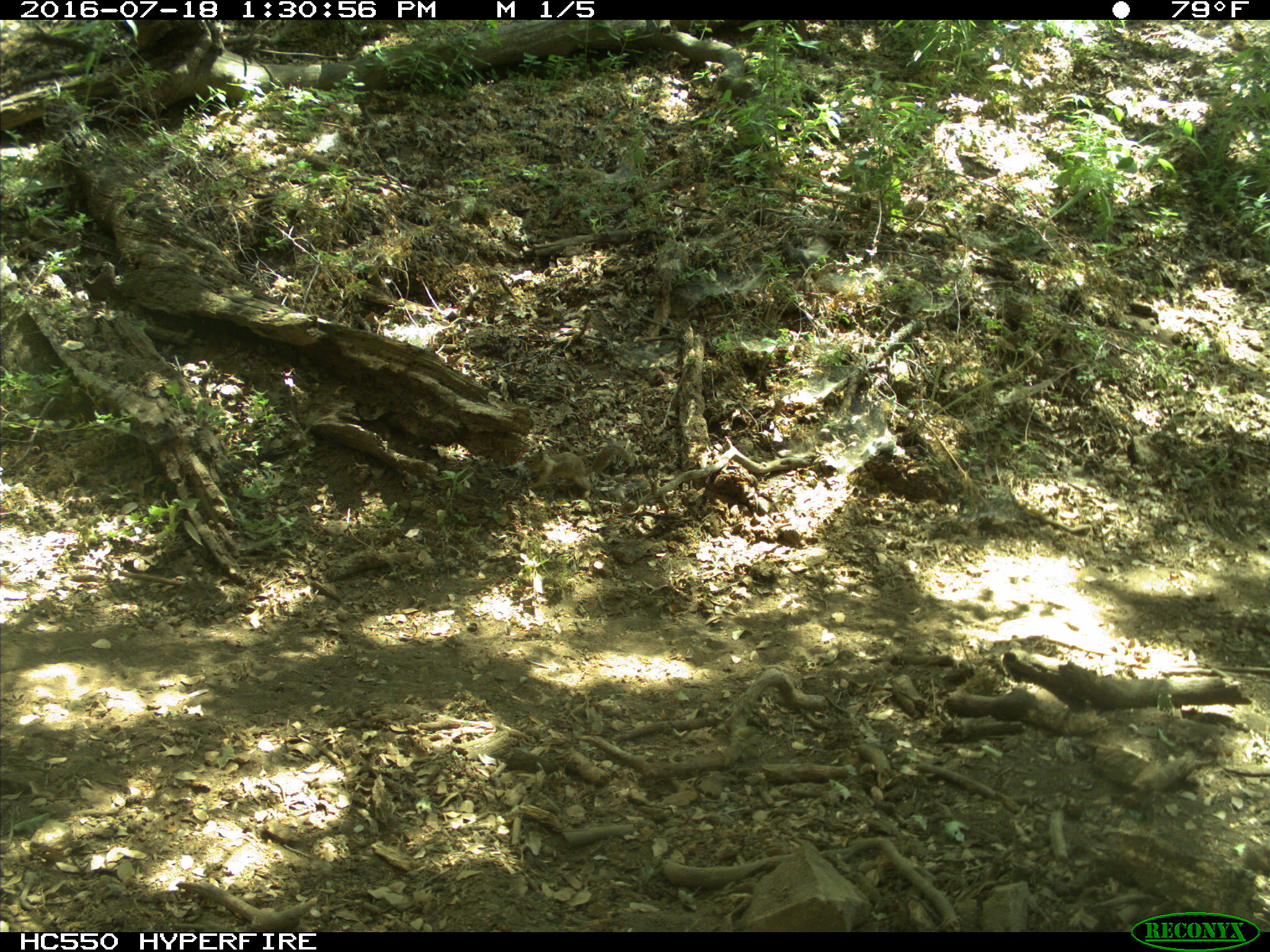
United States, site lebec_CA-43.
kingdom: Animalia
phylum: Chordata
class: Mammalia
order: Rodentia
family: Sciuridae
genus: Otospermophilus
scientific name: Otospermophilus beecheyi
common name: california ground squirrel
Otospermophilus beecheyi (california ground squirrel).